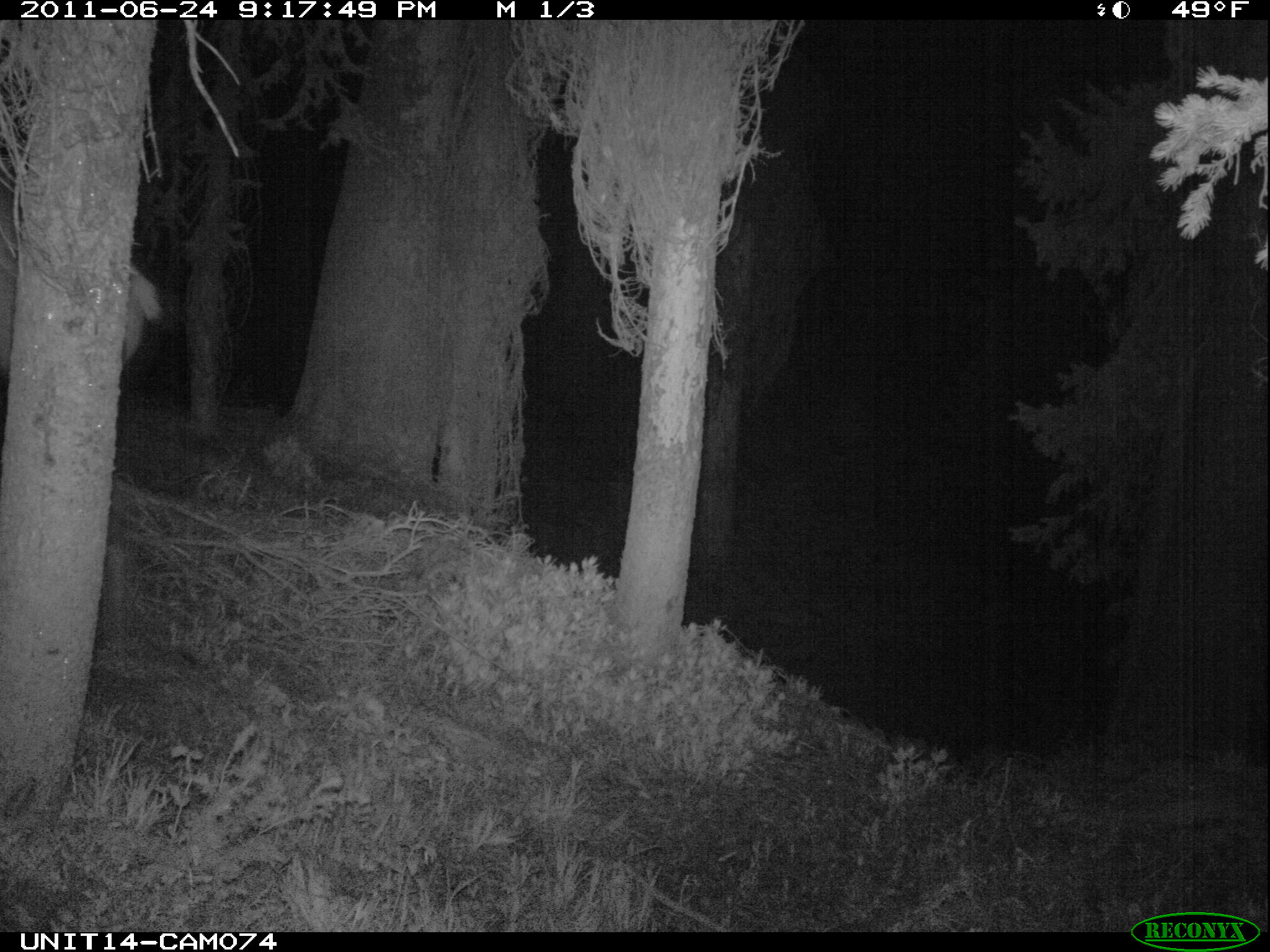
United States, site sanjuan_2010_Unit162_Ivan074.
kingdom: Animalia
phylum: Chordata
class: Mammalia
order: Artiodactyla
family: Cervidae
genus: Cervus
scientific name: Cervus elaphus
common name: red deer